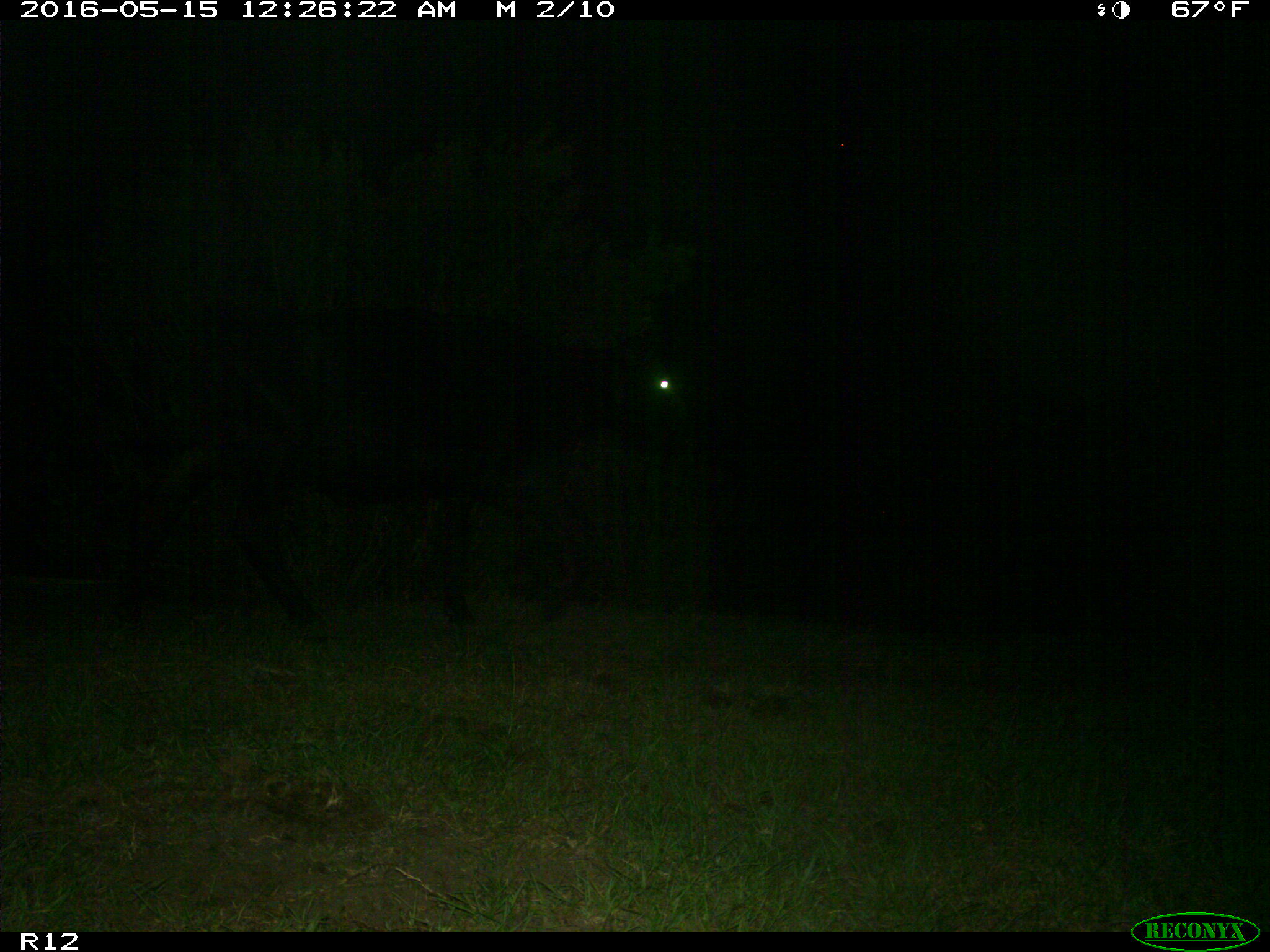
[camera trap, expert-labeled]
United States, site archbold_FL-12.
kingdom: Animalia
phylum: Chordata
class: Mammalia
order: Artiodactyla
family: Bovidae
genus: Bos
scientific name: Bos taurus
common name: domestic cow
Bos taurus (domestic cow).